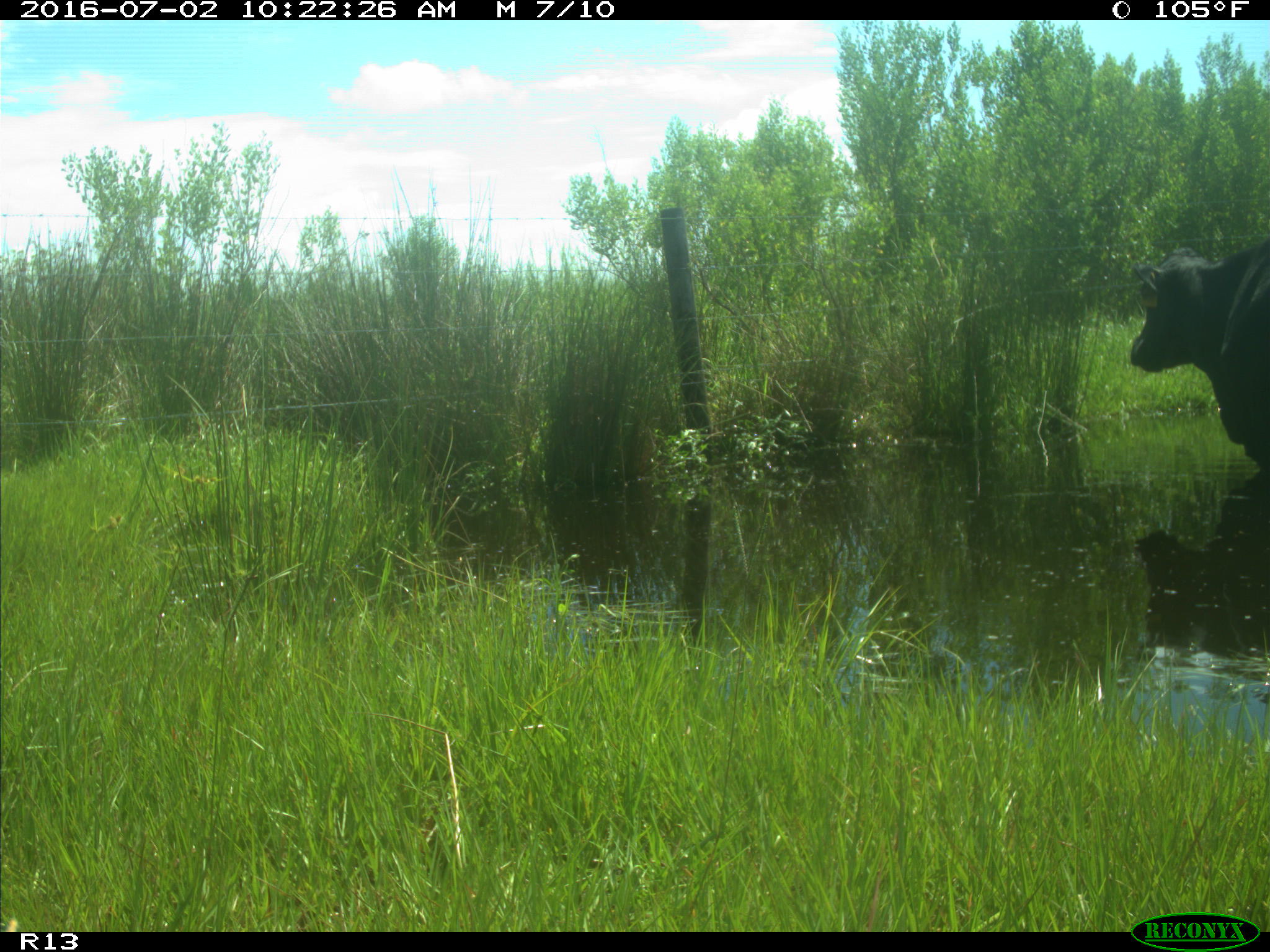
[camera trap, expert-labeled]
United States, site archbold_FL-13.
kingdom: Animalia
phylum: Chordata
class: Mammalia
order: Artiodactyla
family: Bovidae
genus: Bos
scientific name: Bos taurus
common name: domestic cow